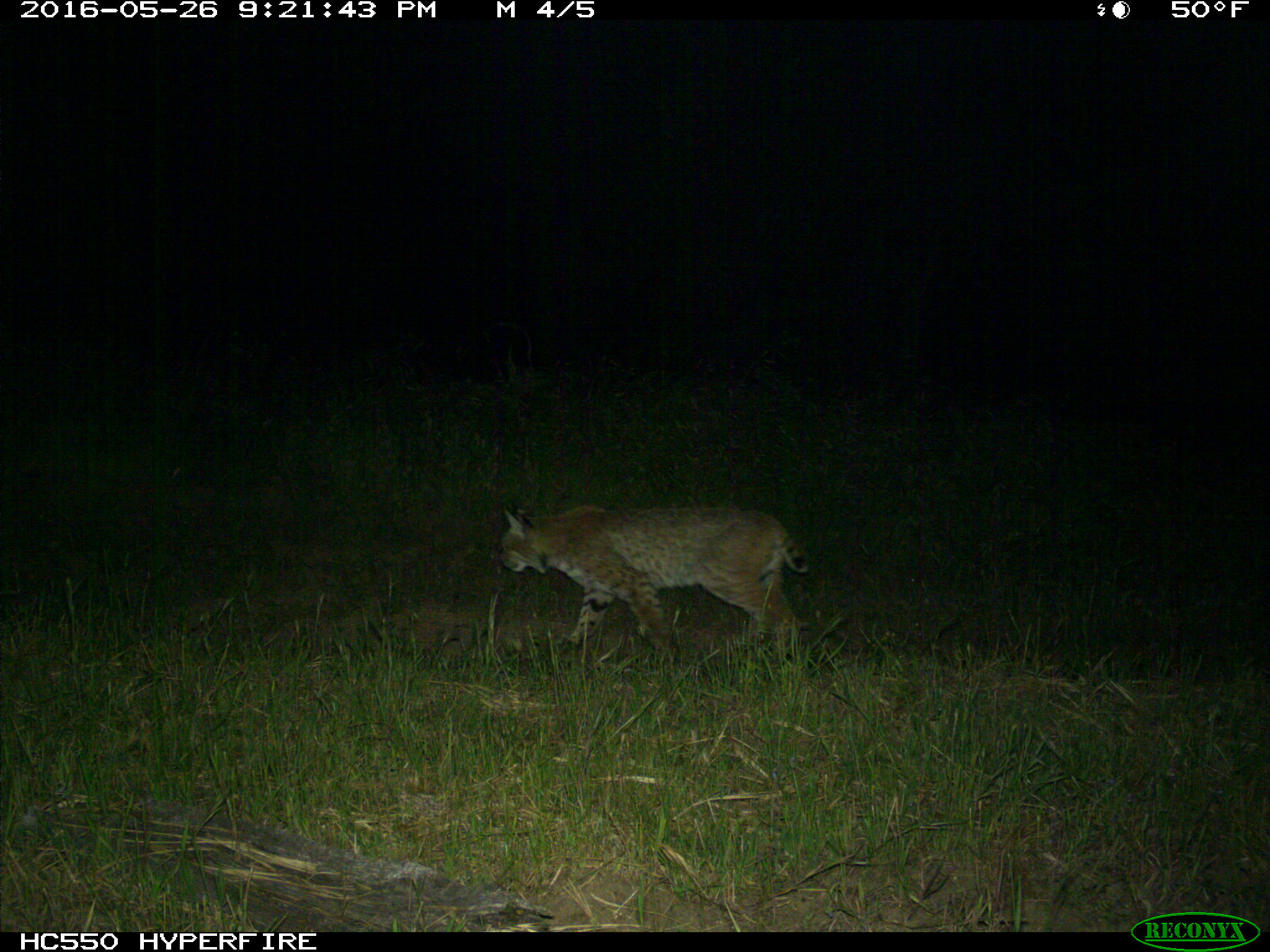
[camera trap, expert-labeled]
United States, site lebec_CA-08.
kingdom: Animalia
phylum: Chordata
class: Mammalia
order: Carnivora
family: Felidae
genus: Lynx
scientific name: Lynx rufus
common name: bobcat